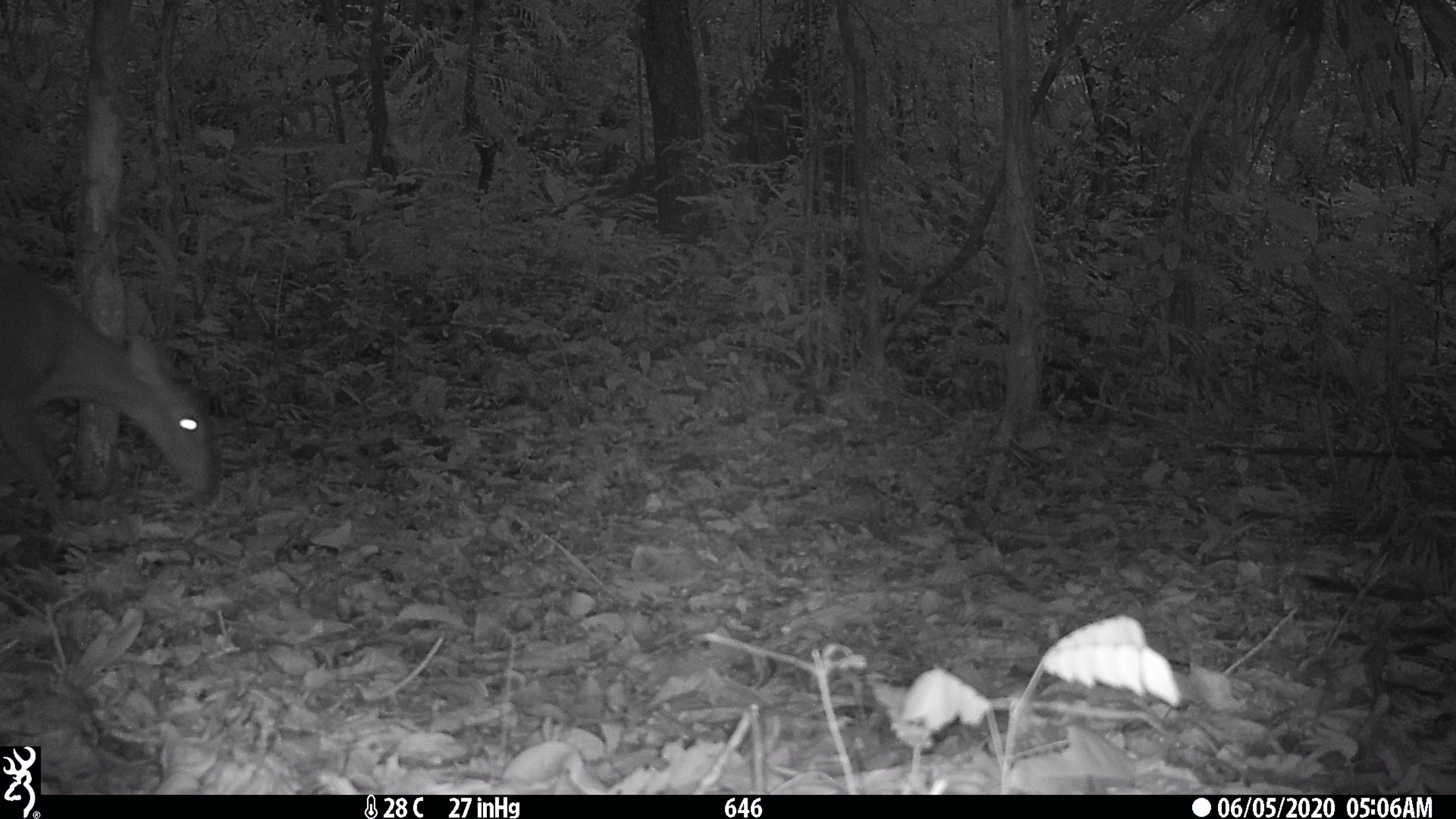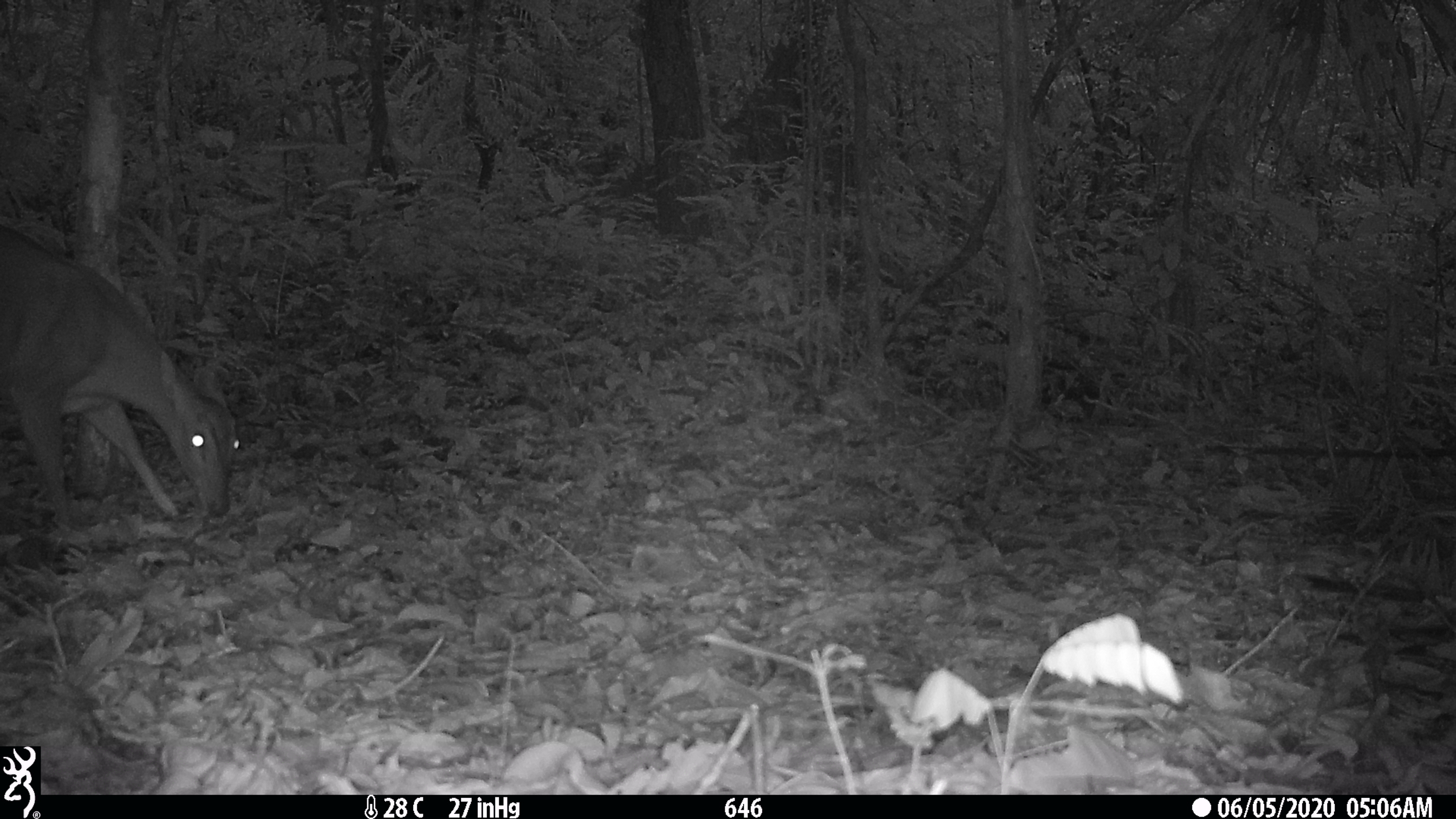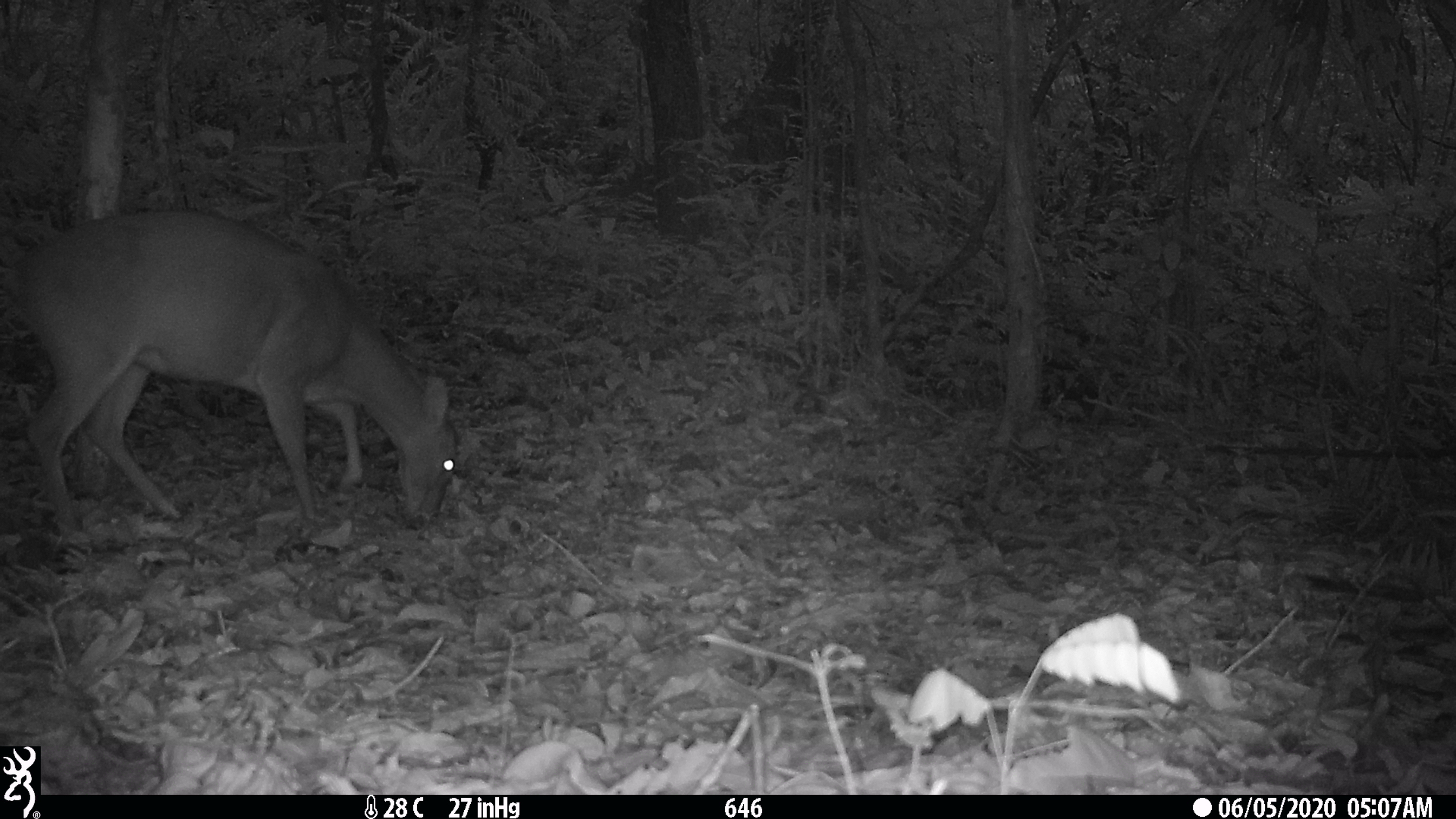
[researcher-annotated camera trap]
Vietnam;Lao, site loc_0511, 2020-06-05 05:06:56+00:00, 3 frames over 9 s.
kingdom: Animalia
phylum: Chordata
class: Mammalia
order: Artiodactyla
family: Cervidae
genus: Muntiacus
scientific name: Muntiacus vuquangensis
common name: large-antlered muntjac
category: large antlered muntjac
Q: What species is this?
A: Large antlered muntjac (large-antlered muntjac) (Muntiacus vuquangensis).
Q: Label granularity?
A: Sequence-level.